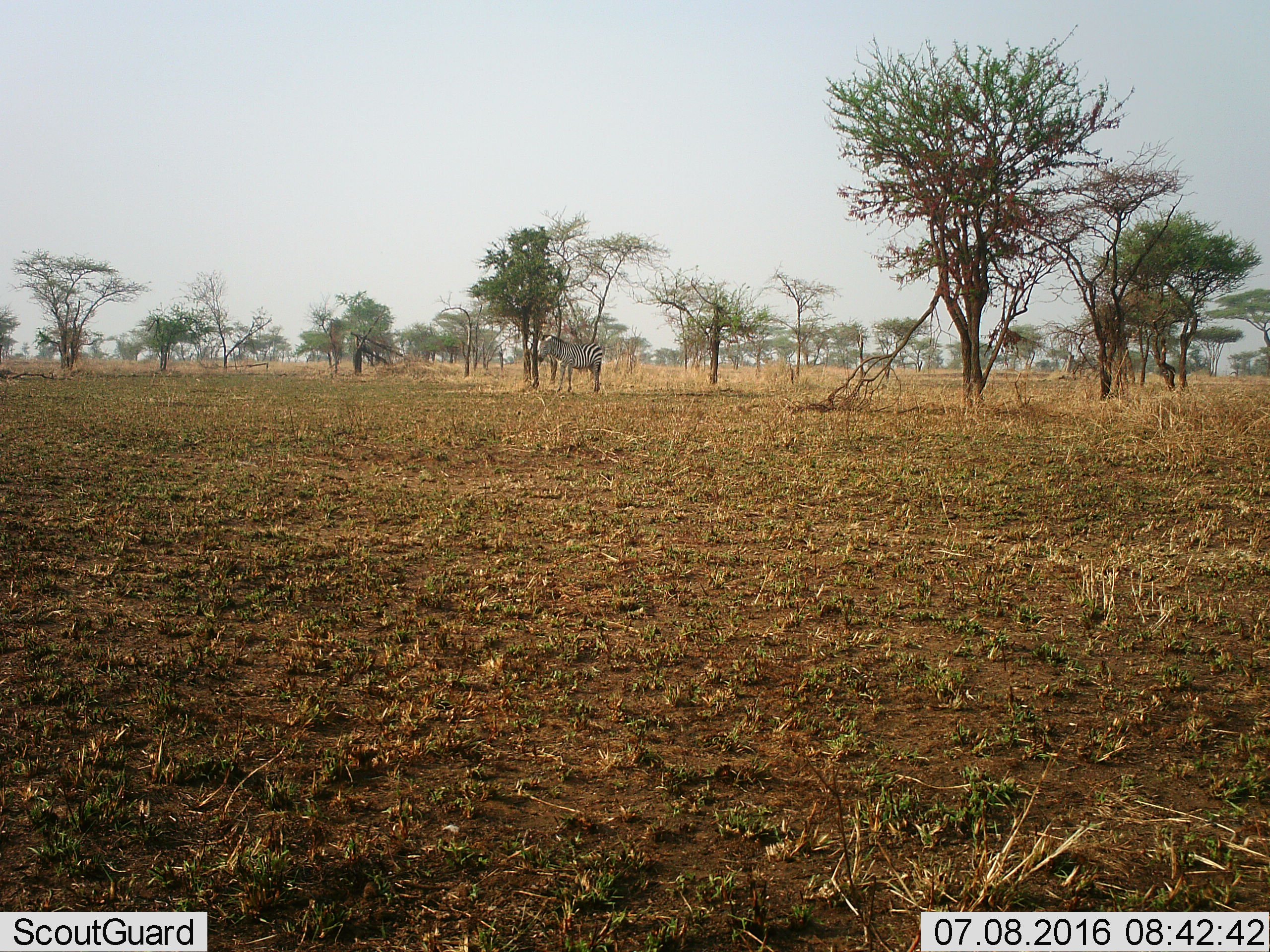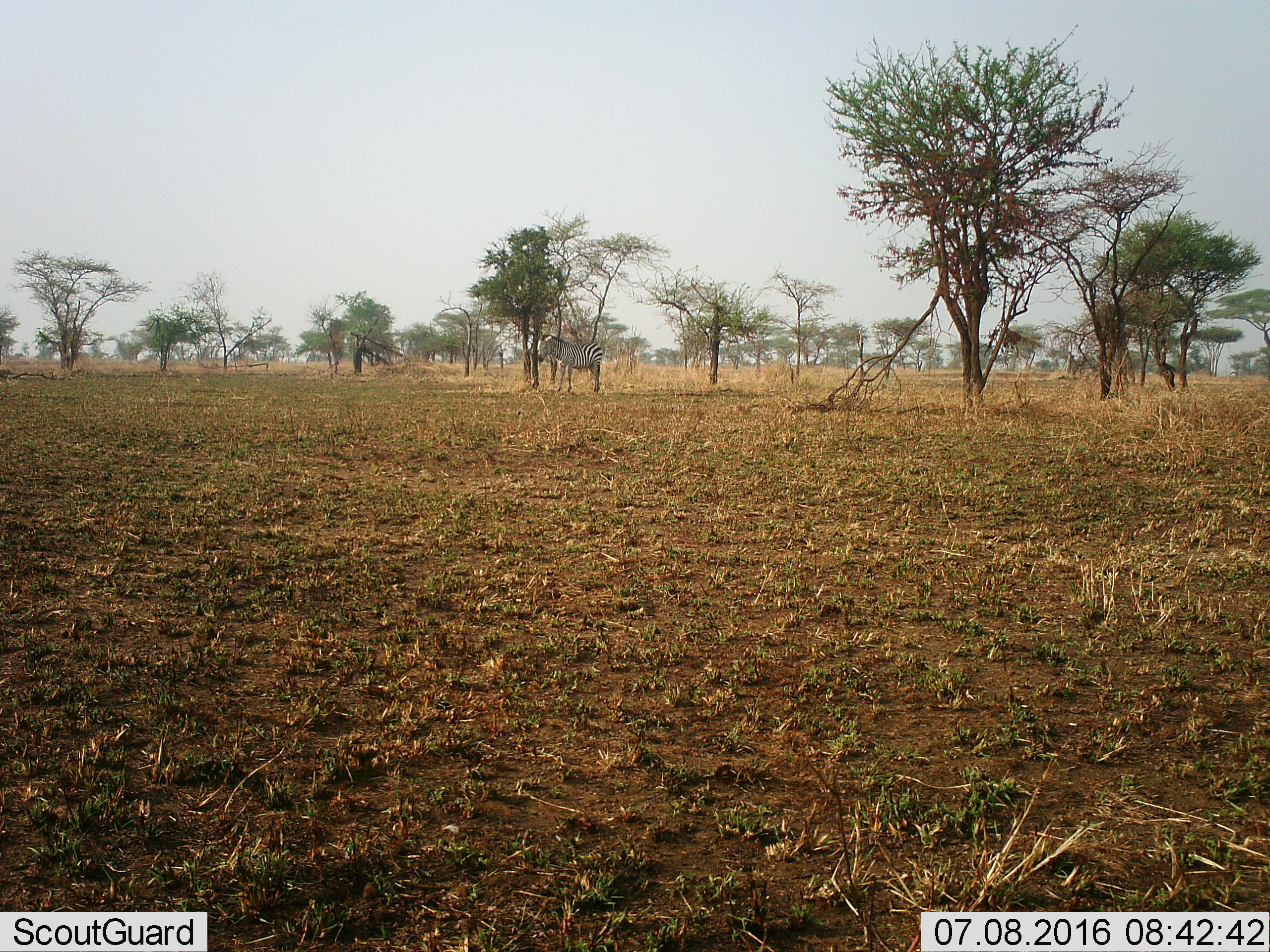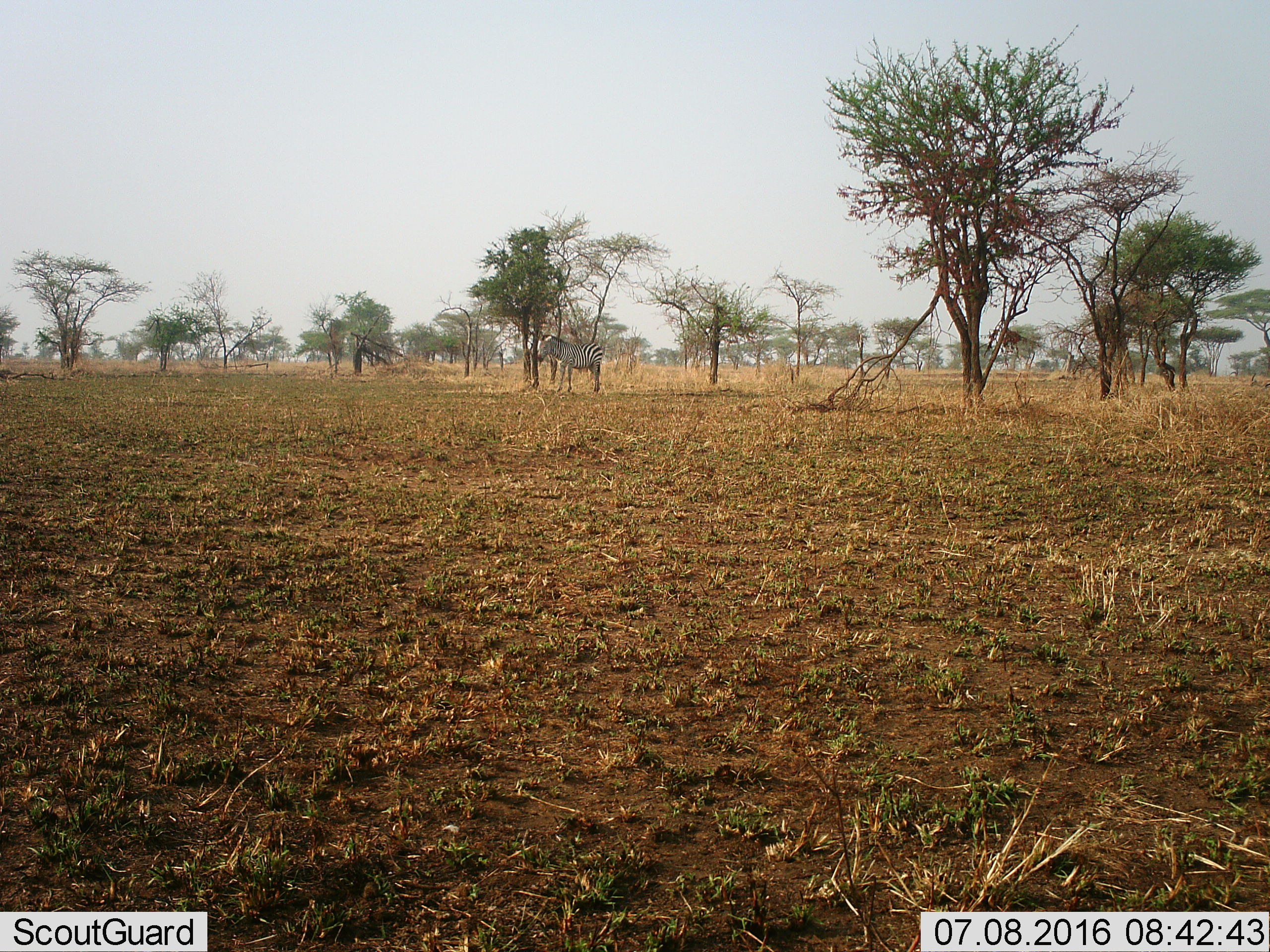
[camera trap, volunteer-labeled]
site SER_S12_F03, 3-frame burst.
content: unidentified animal